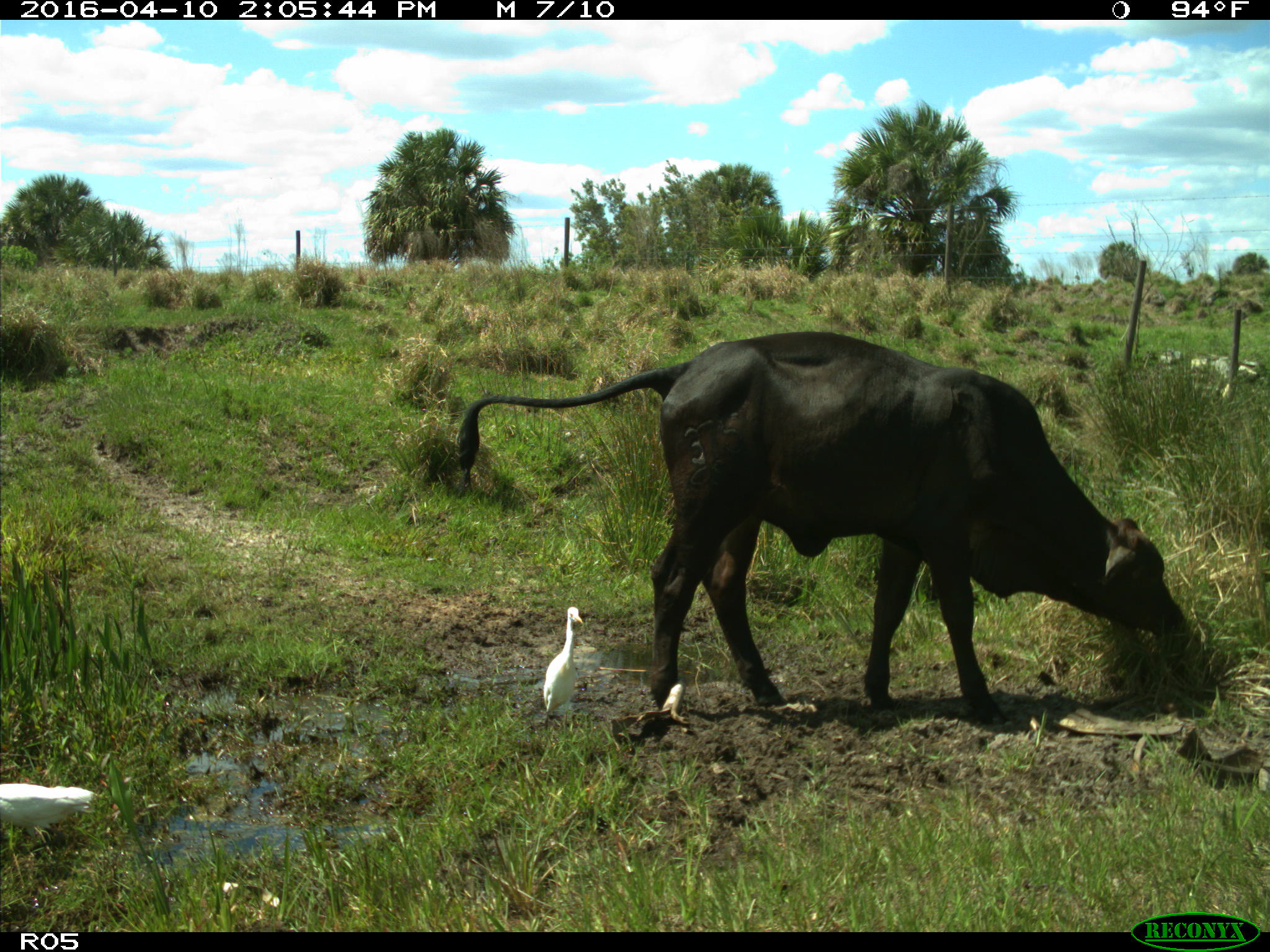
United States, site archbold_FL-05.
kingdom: Animalia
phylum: Chordata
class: Mammalia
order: Artiodactyla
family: Bovidae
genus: Bos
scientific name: Bos taurus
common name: domestic cow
Bos taurus (domestic cow).